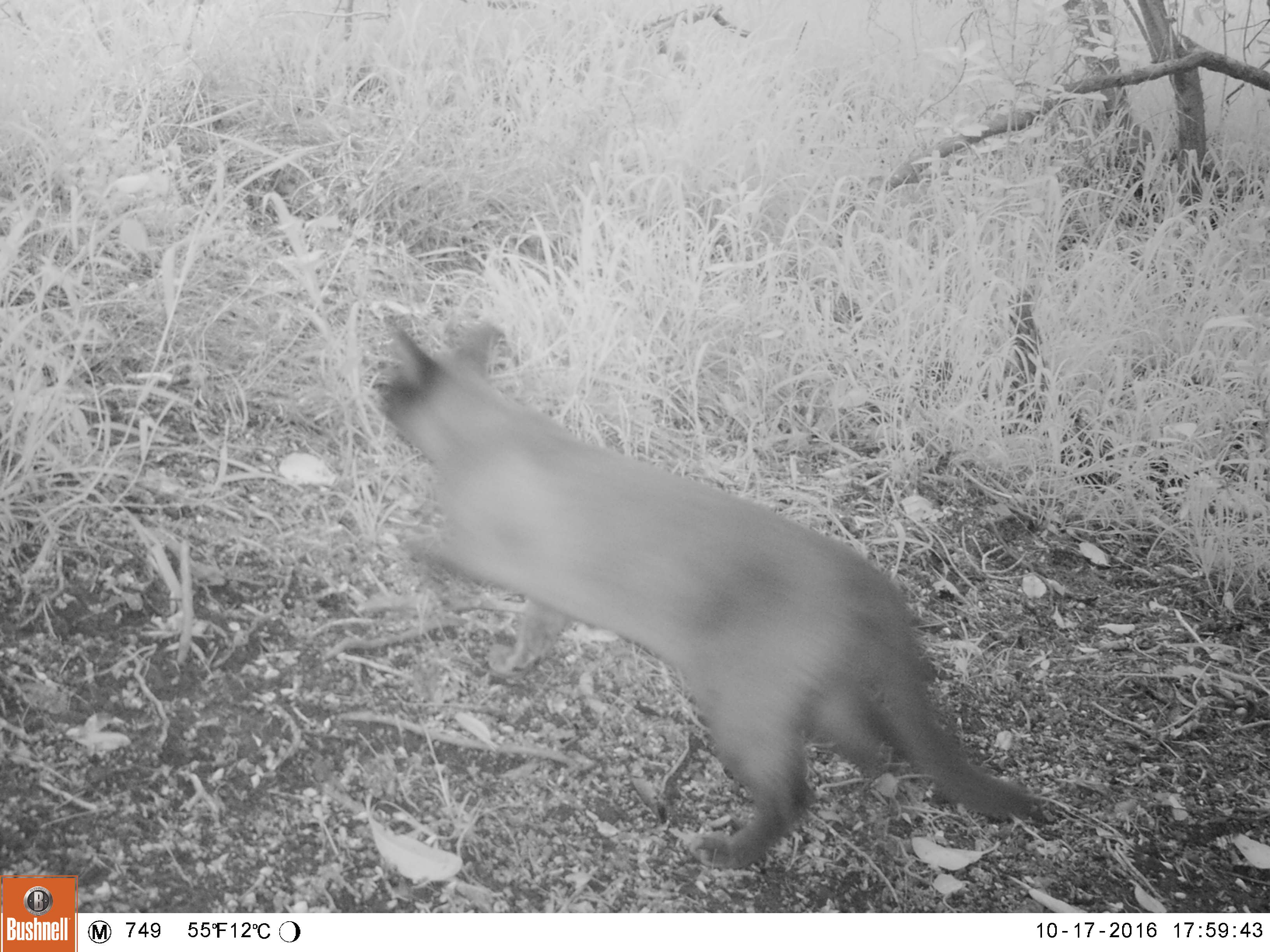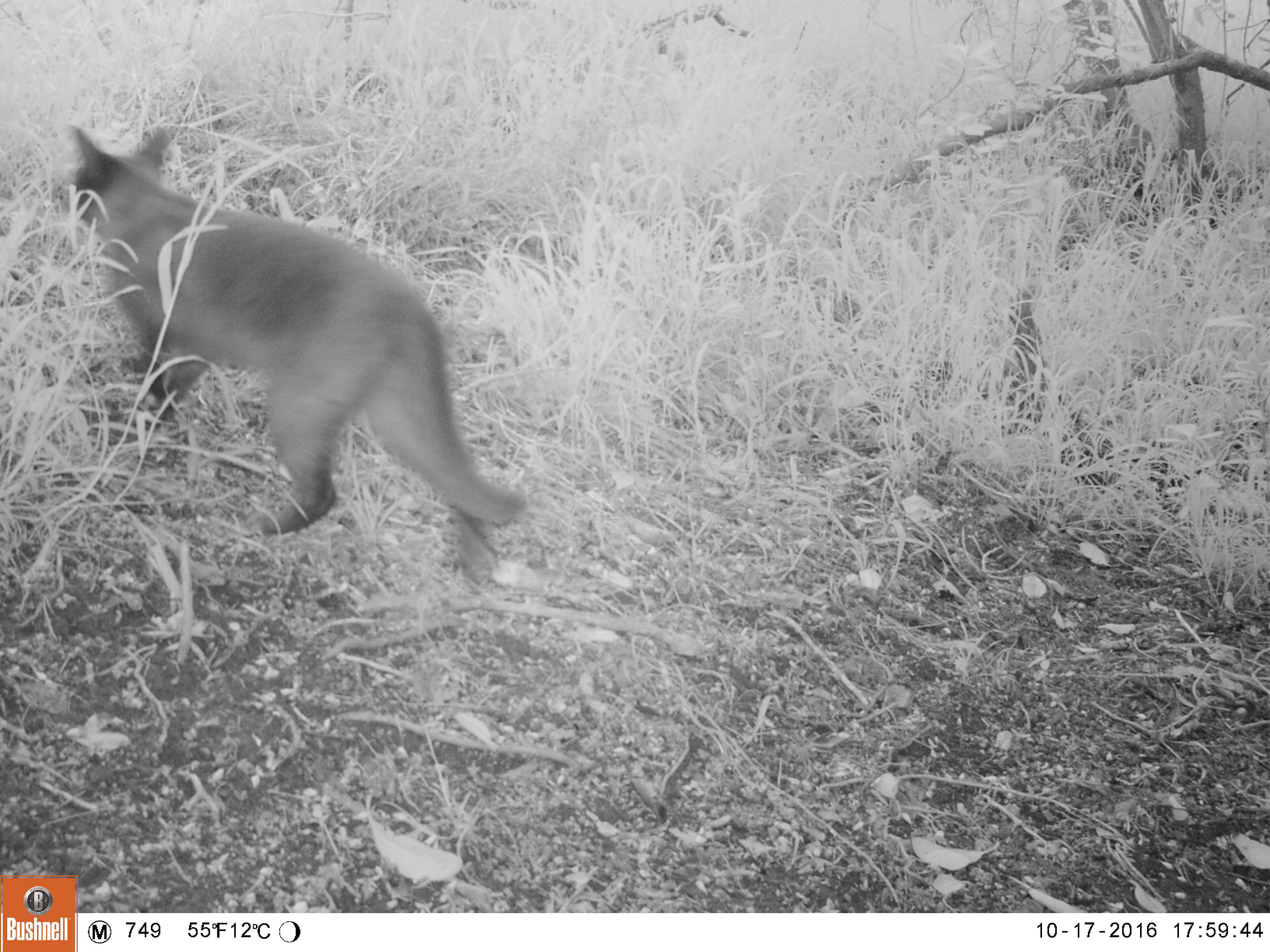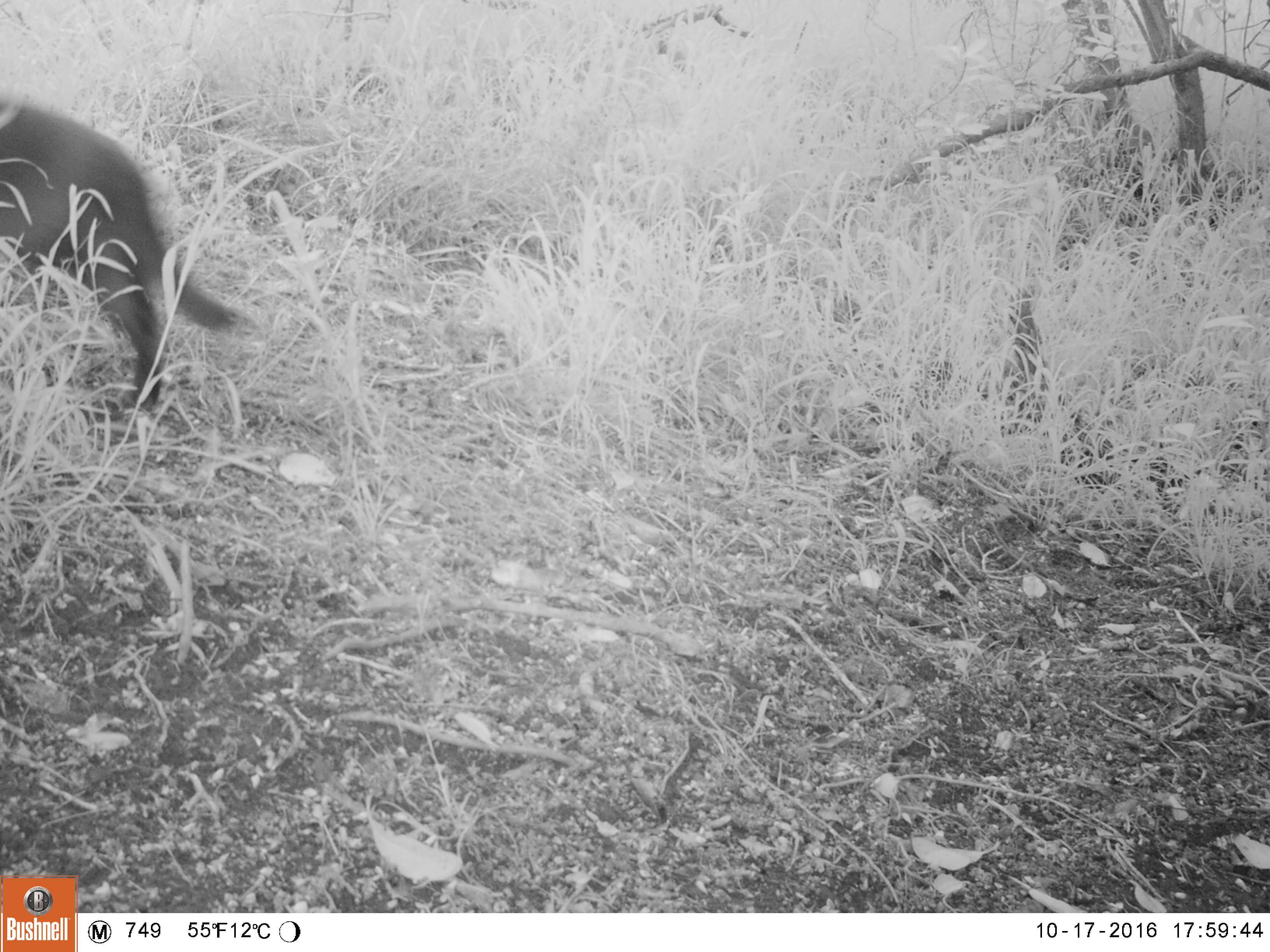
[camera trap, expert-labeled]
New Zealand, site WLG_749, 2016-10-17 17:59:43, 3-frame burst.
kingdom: Animalia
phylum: Chordata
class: Mammalia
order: Carnivora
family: Felidae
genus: Felis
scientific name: Felis catus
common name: domestic cat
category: cat